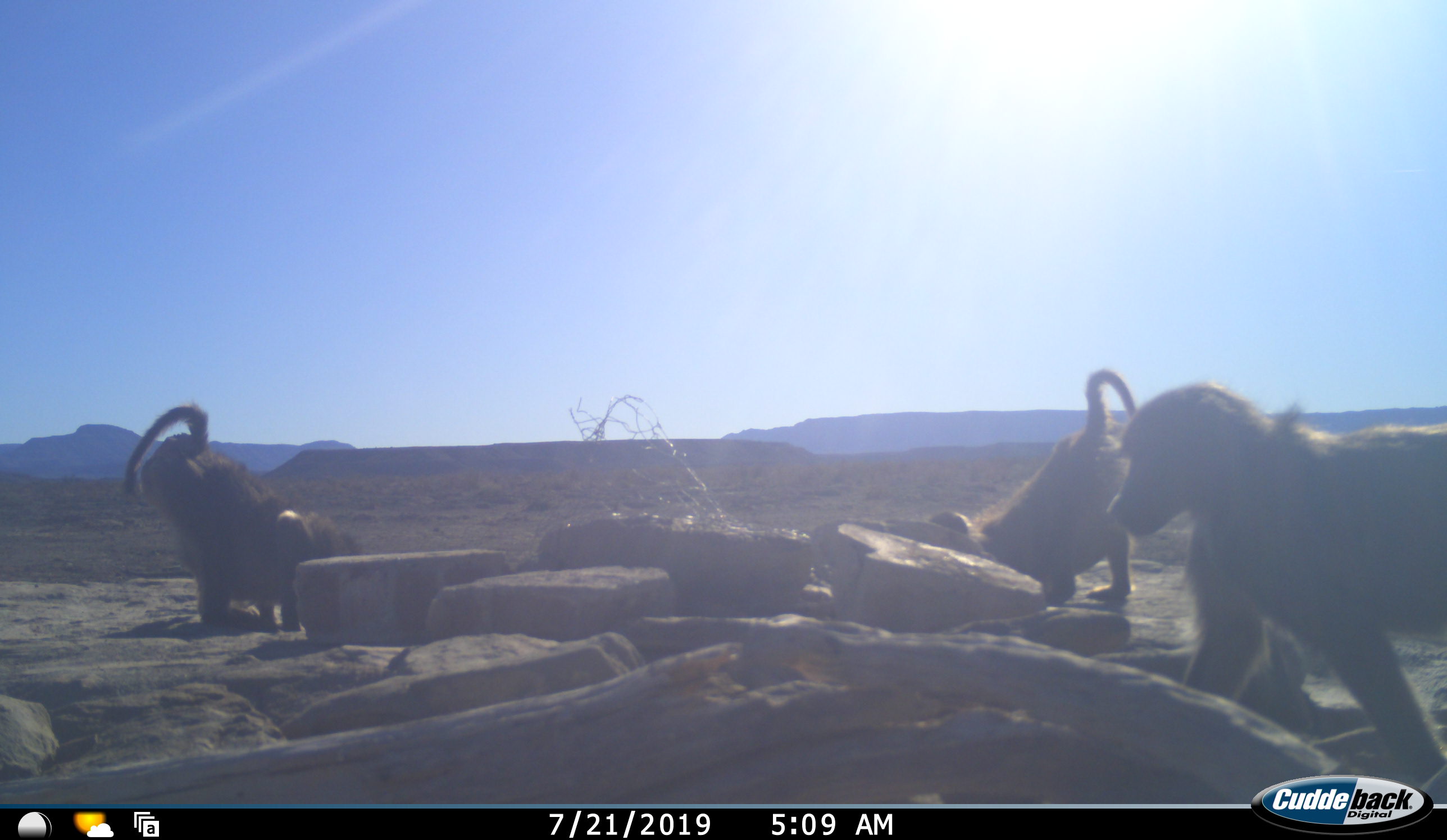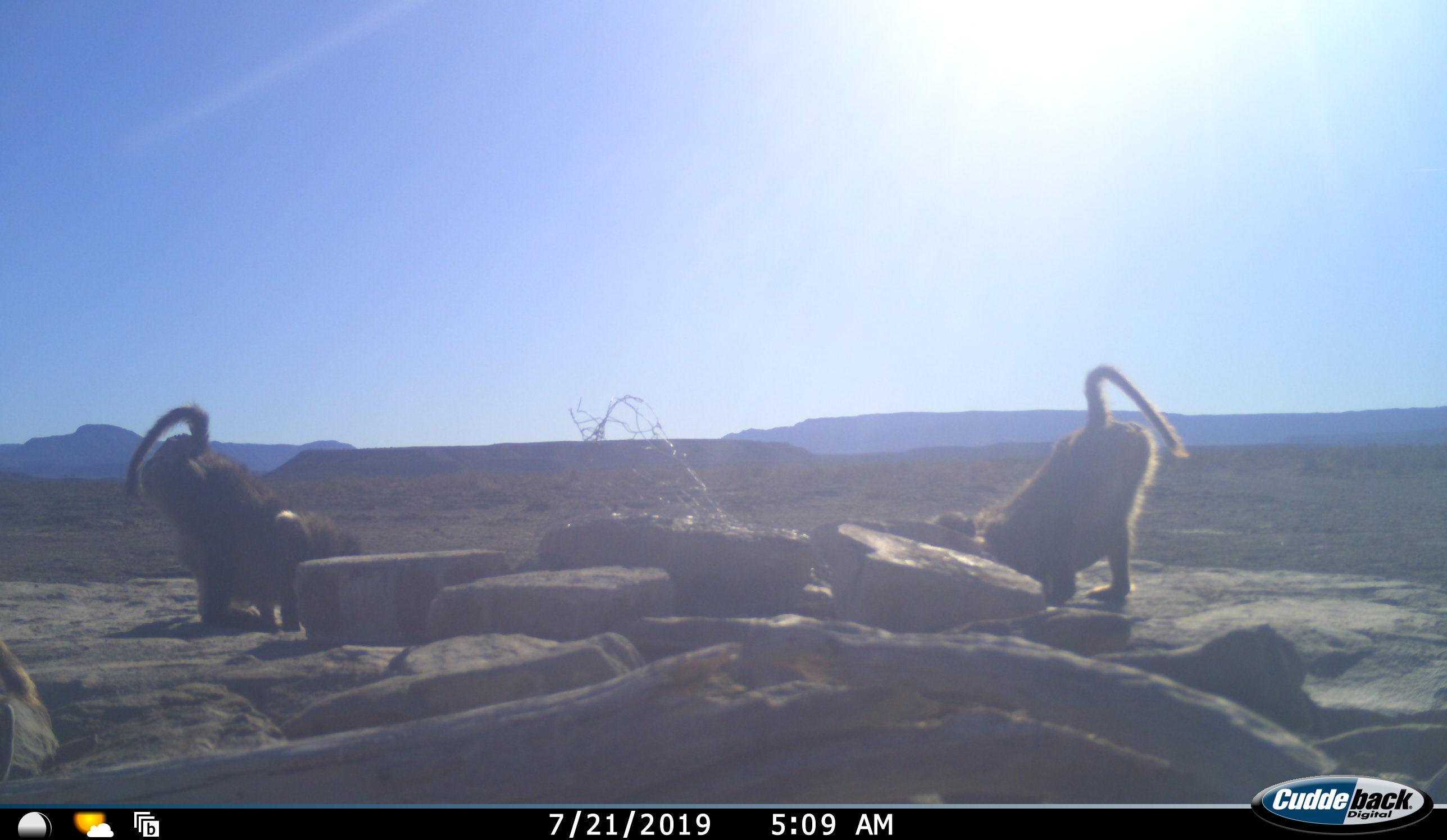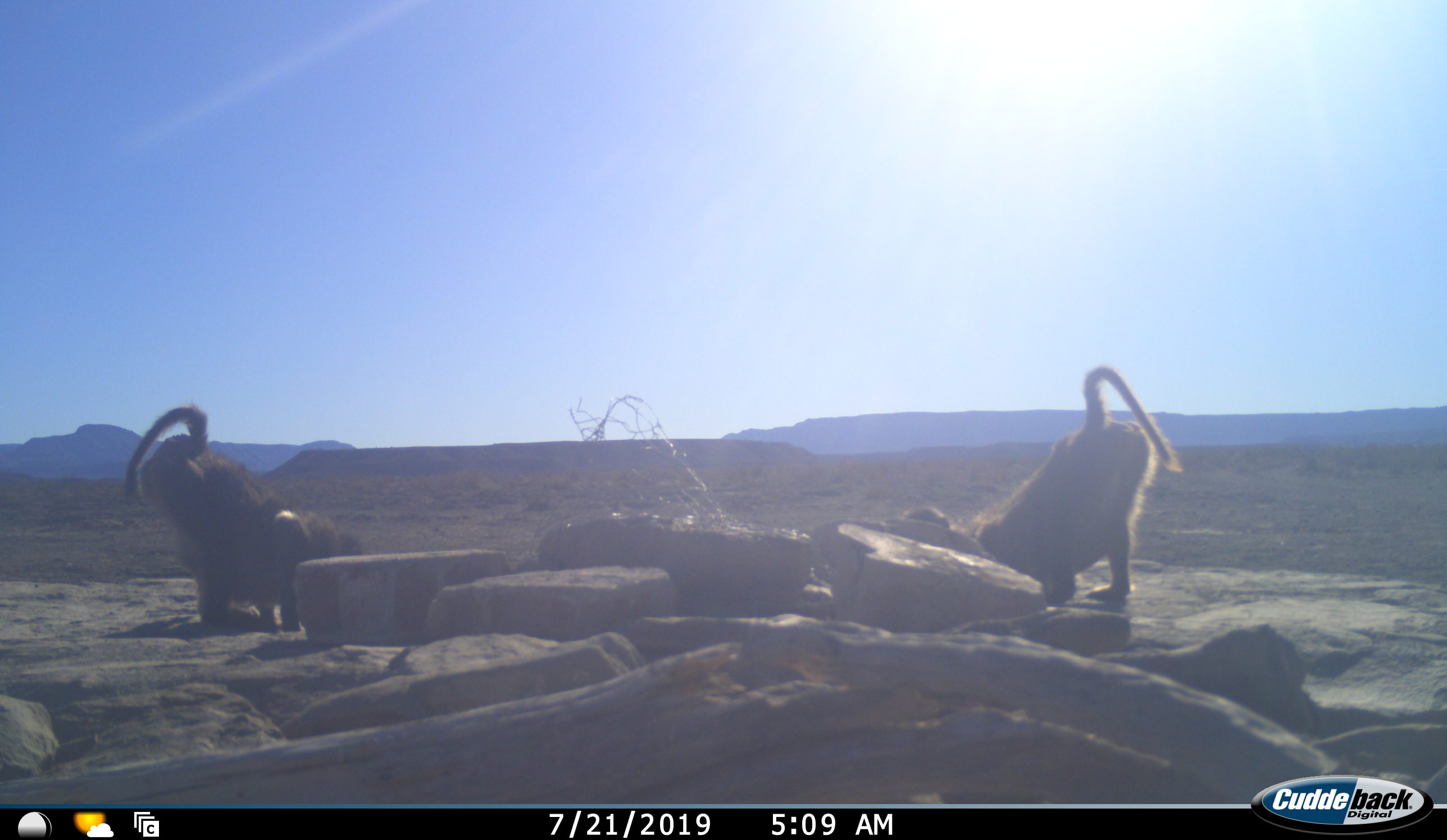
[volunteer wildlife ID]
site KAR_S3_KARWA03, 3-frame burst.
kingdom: Animalia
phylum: Chordata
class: Mammalia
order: Primates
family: Cercopithecidae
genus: Papio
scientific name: Papio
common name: baboon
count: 4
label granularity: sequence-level